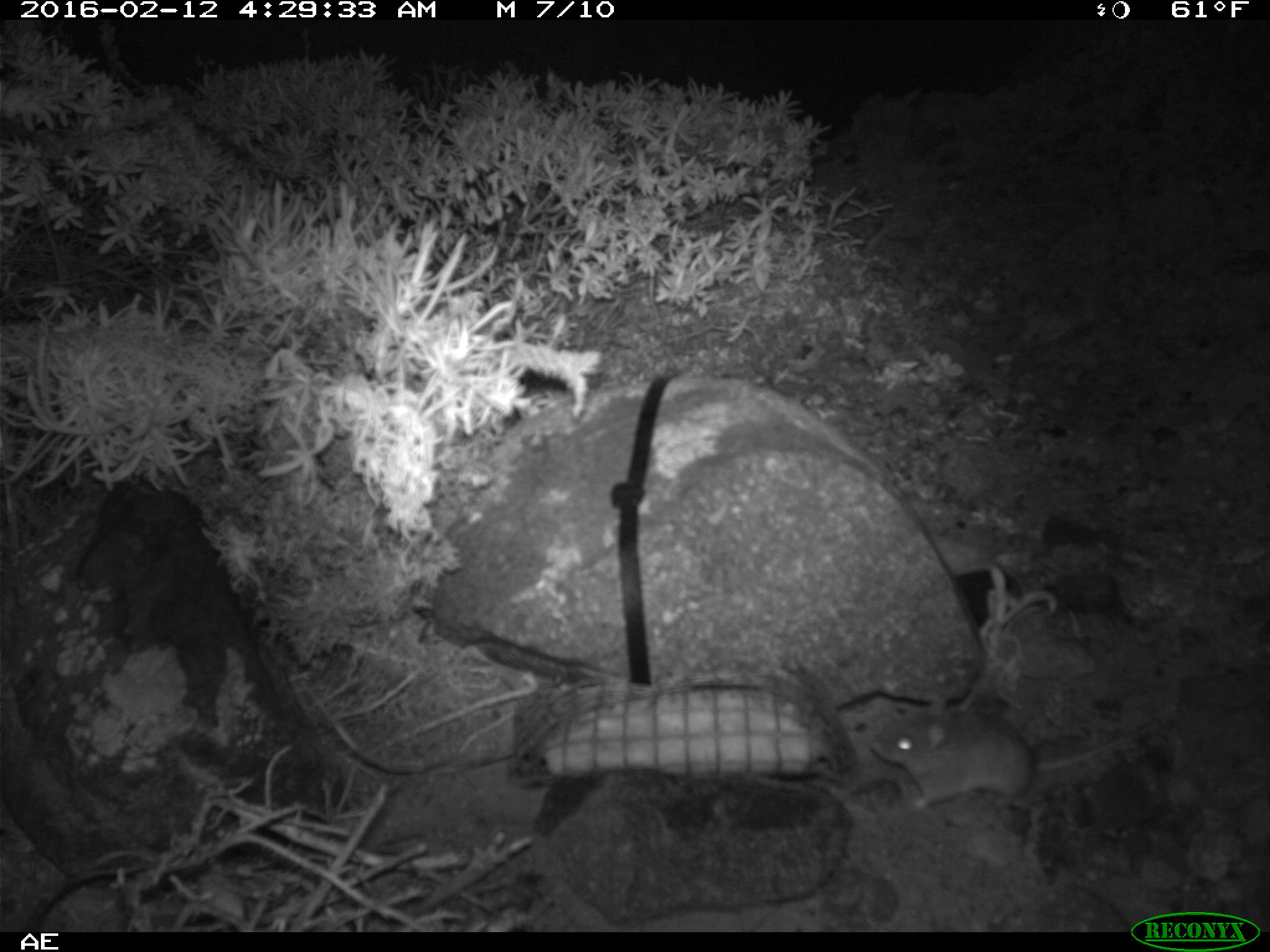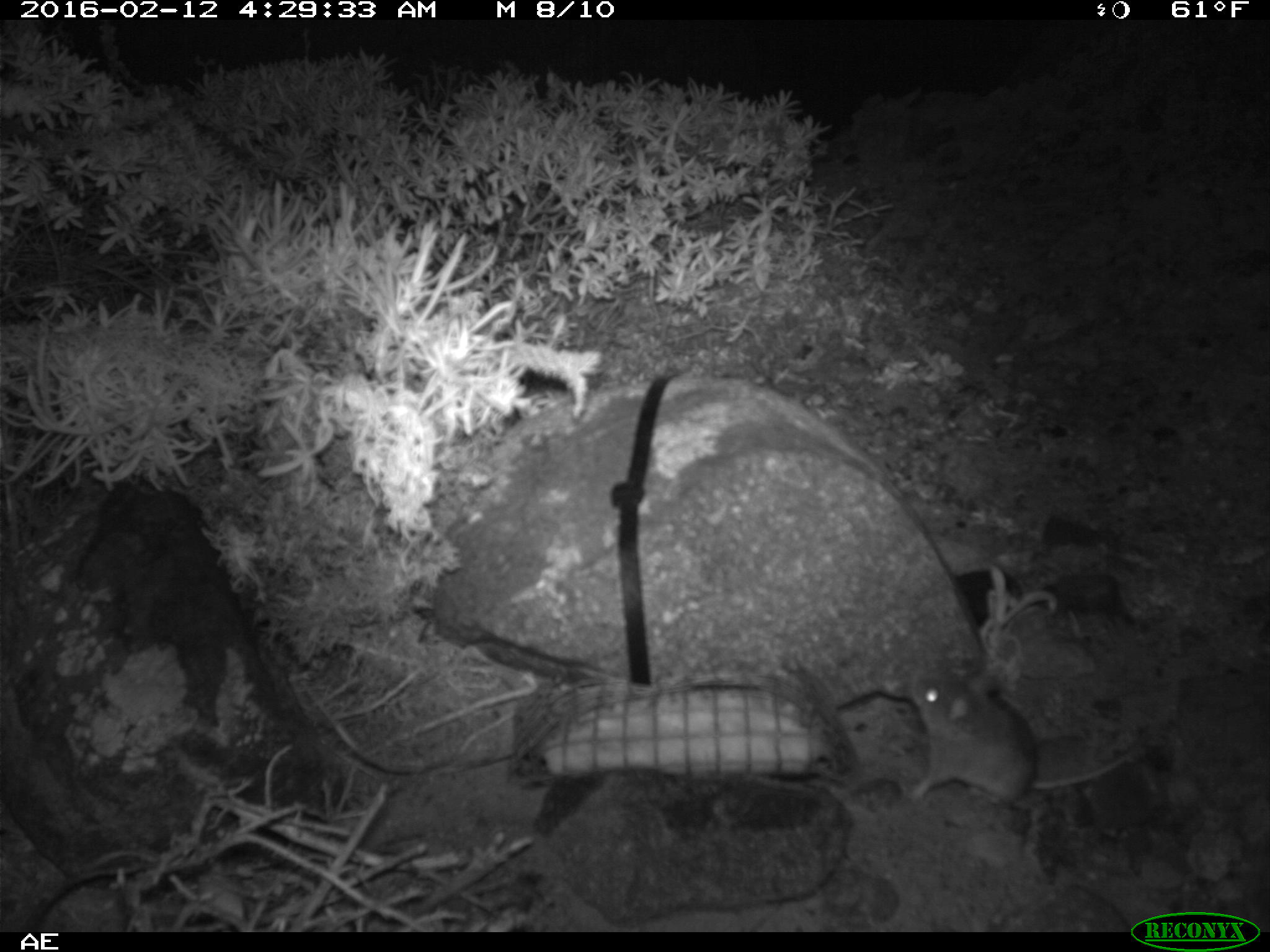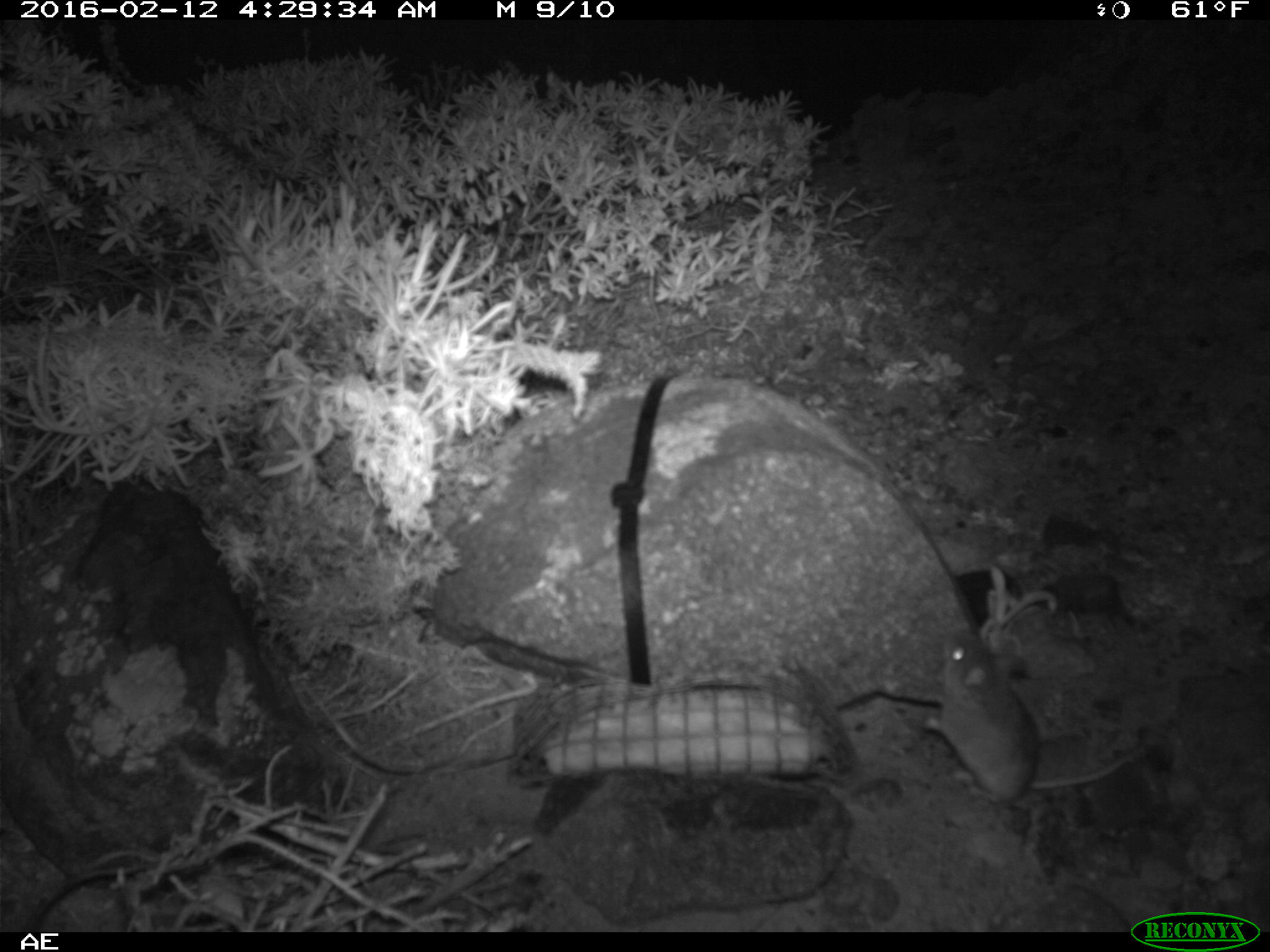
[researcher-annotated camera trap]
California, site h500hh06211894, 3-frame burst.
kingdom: Animalia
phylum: Chordata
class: Mammalia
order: Rodentia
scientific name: Rodentia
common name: rodent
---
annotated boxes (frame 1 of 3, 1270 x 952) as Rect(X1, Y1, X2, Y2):
rodent: Rect(870, 694, 1158, 809)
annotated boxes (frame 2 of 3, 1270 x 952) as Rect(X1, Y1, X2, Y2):
rodent: Rect(908, 669, 1145, 805)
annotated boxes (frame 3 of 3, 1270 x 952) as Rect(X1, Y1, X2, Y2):
rodent: Rect(922, 631, 1145, 803)